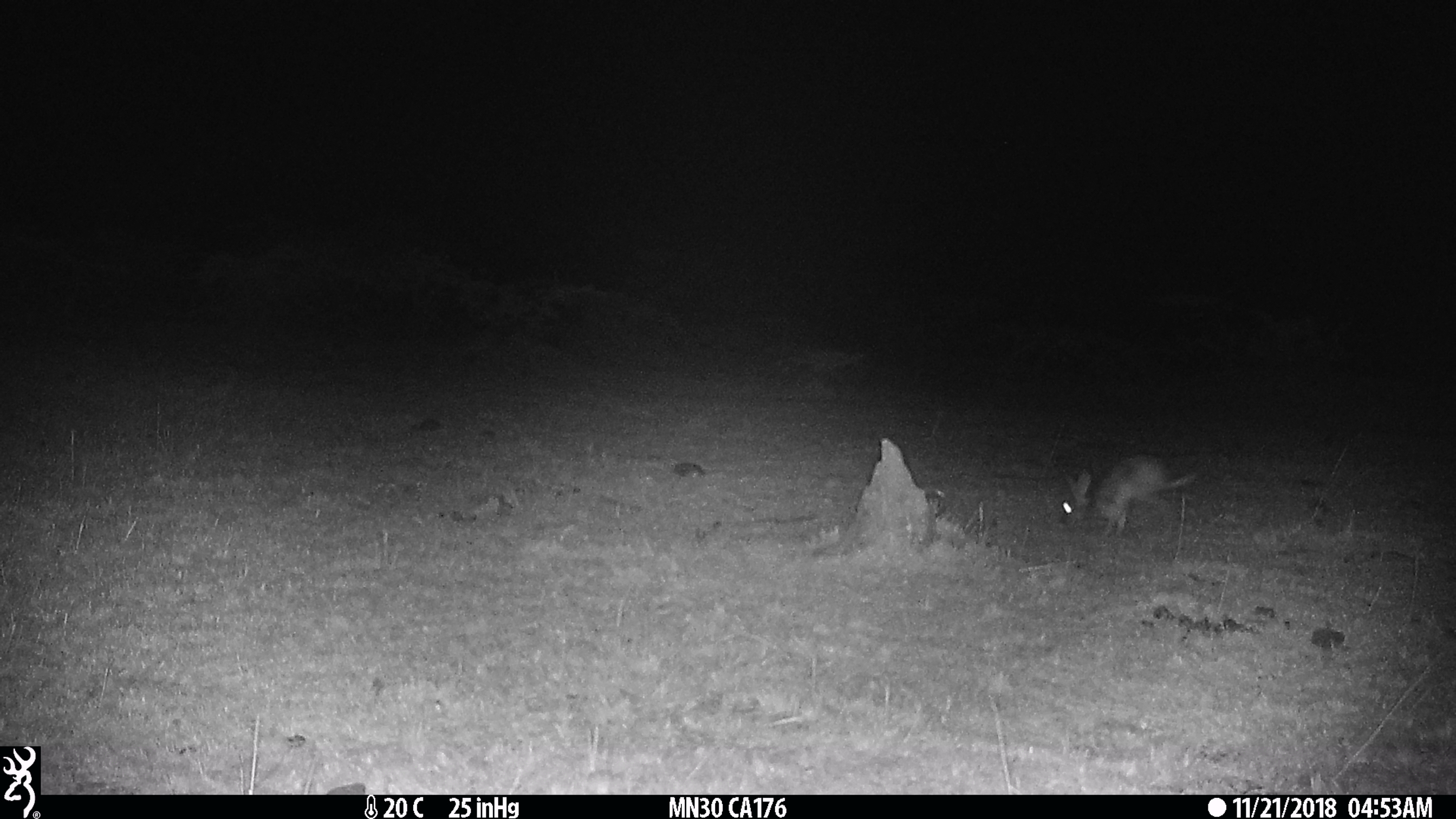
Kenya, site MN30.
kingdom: Animalia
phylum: Chordata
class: Mammalia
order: Lagomorpha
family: Leporidae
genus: Lepus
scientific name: Lepus capensis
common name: cape hare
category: hare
Hare (cape hare) (Lepus capensis).